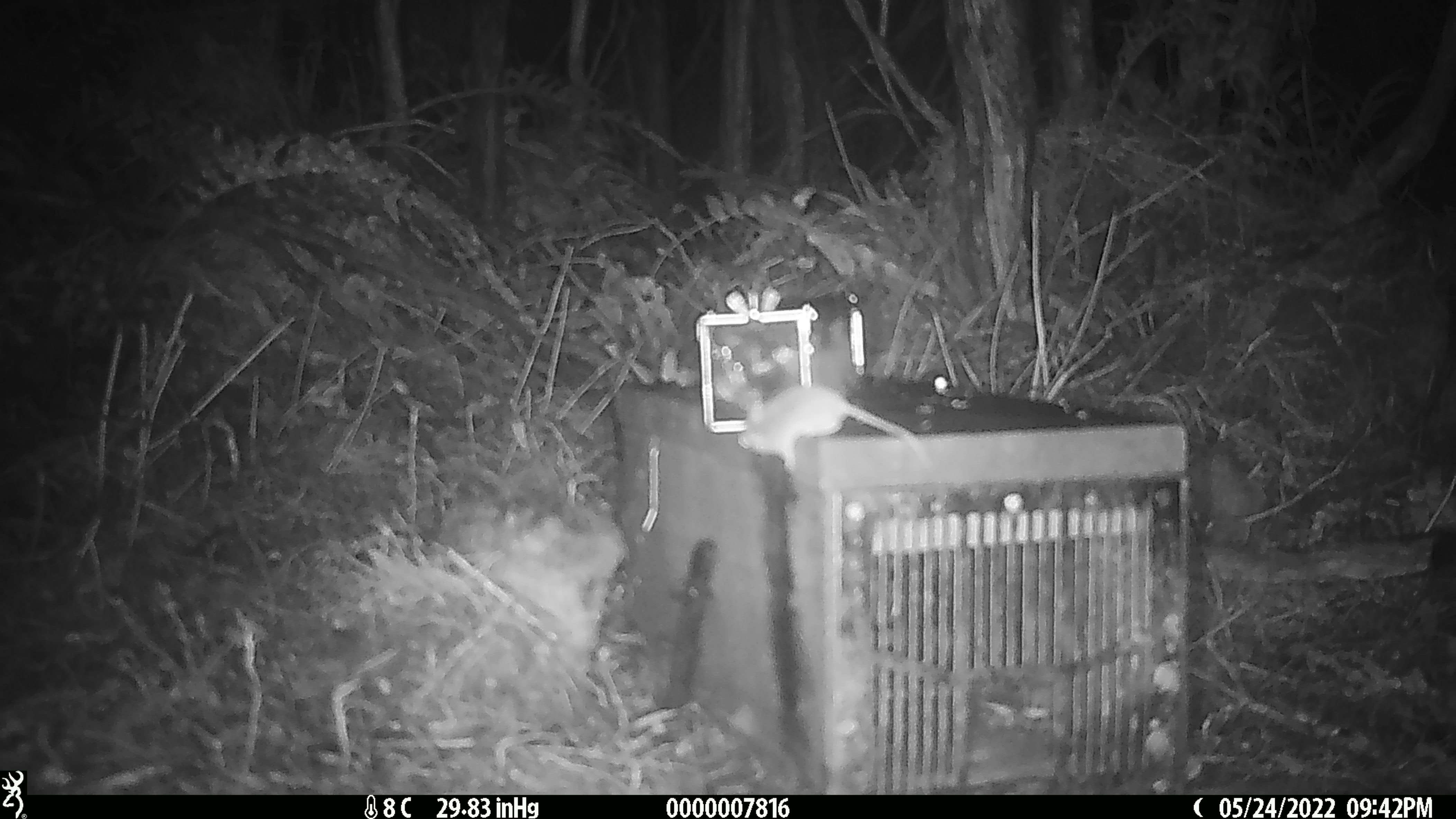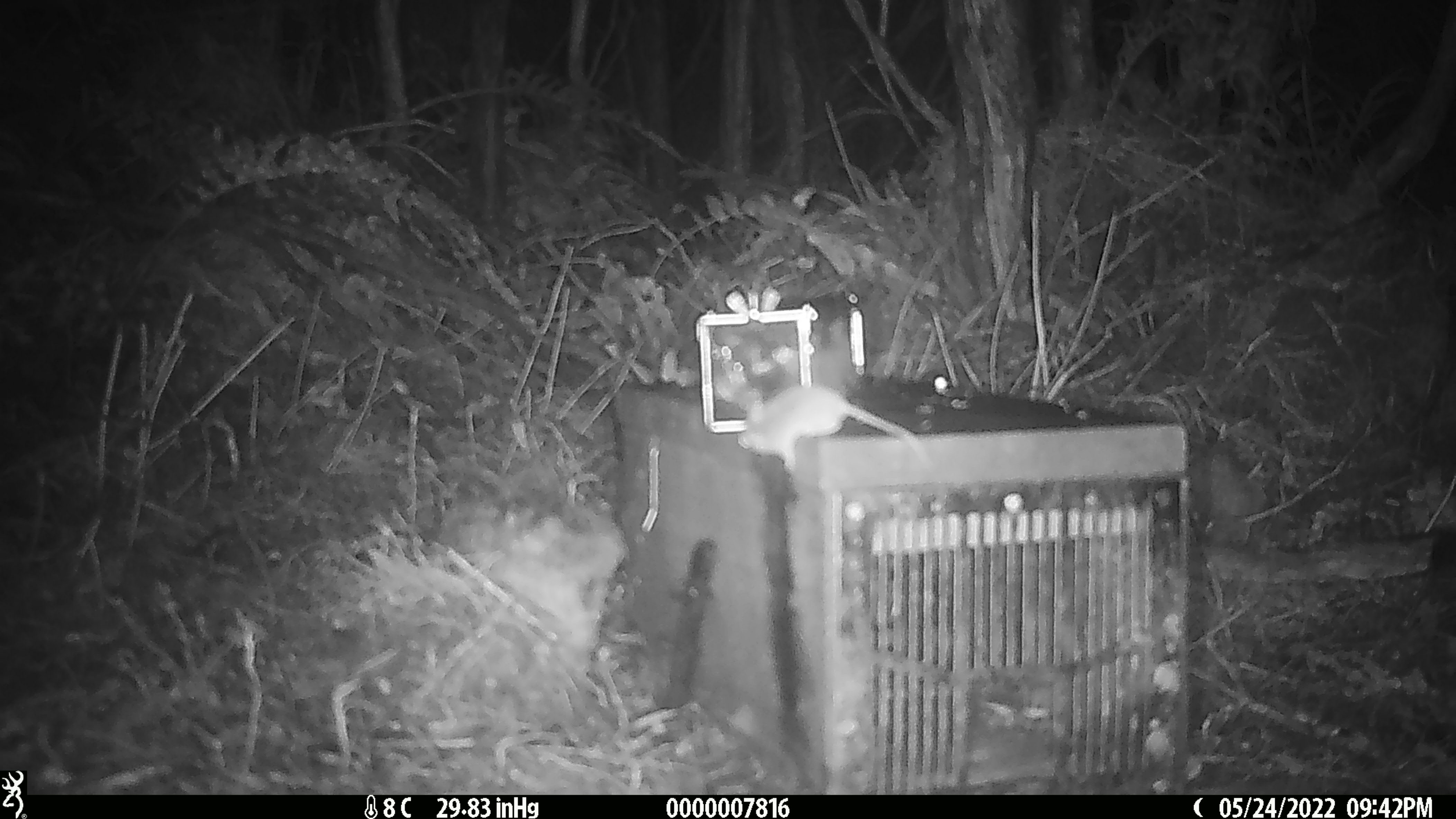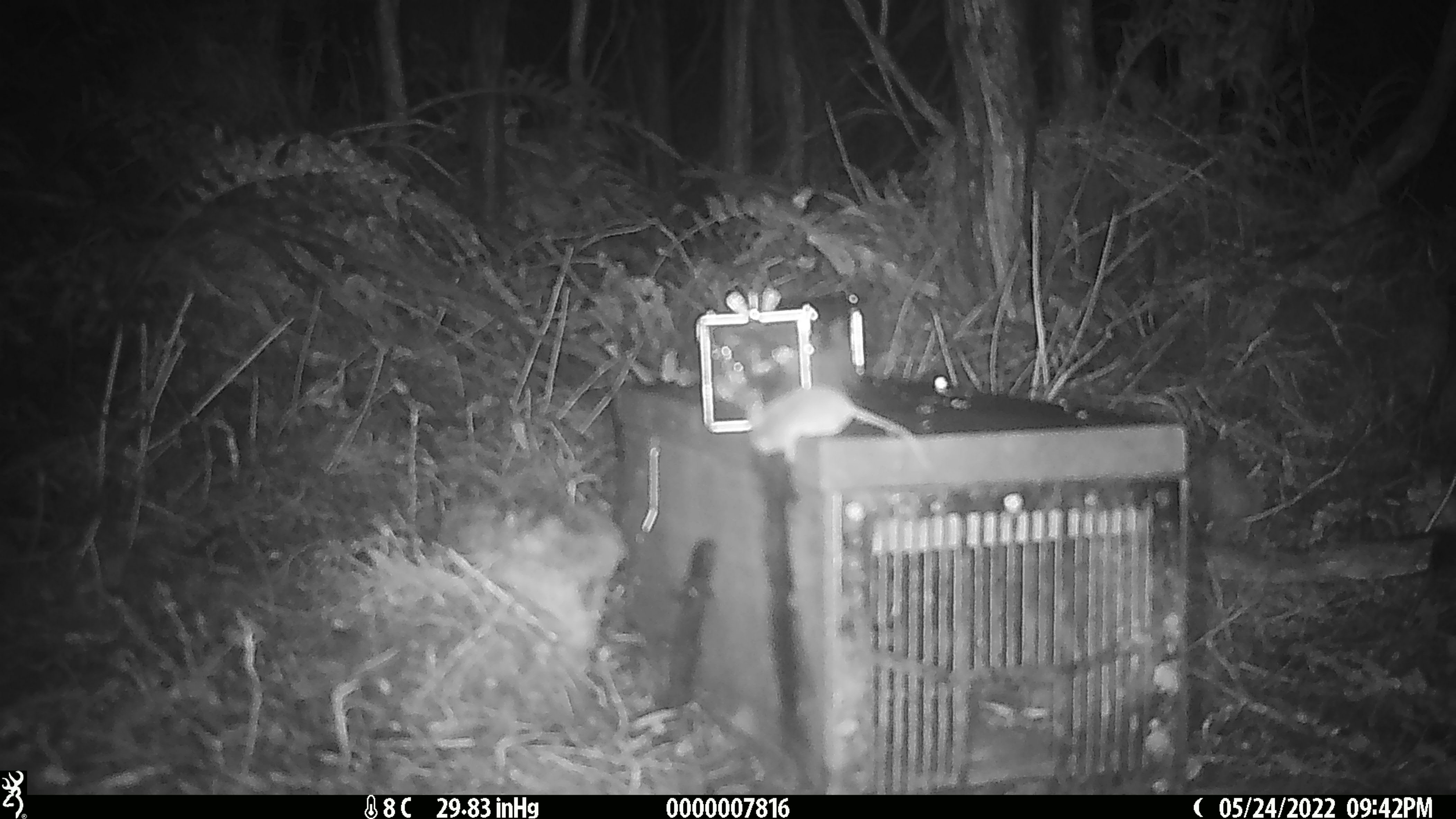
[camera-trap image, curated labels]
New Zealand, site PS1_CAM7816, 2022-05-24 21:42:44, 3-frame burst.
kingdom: Animalia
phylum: Chordata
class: Mammalia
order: Rodentia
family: Muridae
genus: Mus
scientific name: Mus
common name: mouse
Mouse (Mus).